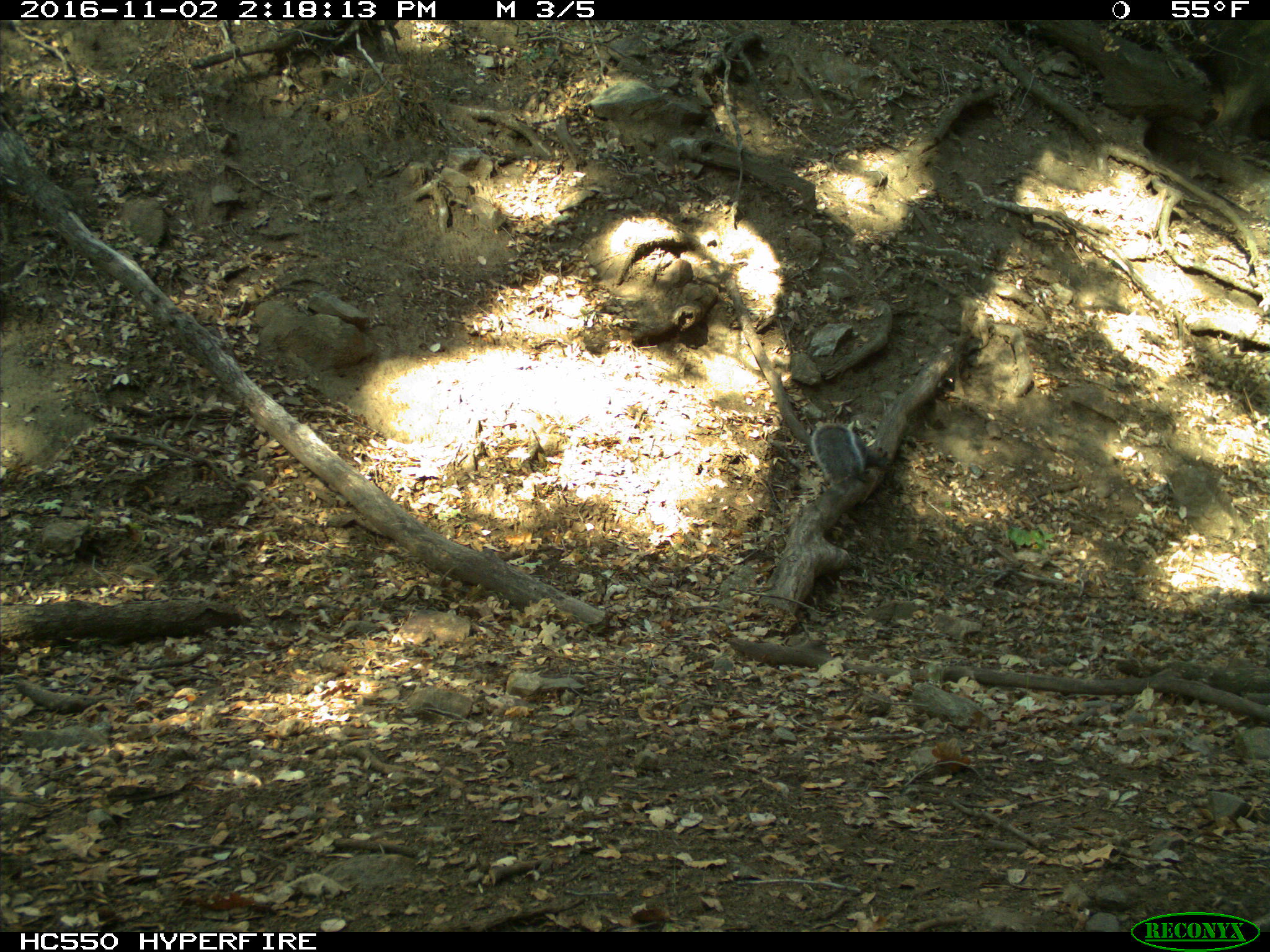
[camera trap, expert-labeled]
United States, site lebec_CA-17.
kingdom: Animalia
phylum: Chordata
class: Mammalia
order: Rodentia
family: Sciuridae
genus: Sciurus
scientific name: Sciurus carolinensis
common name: eastern gray squirrel